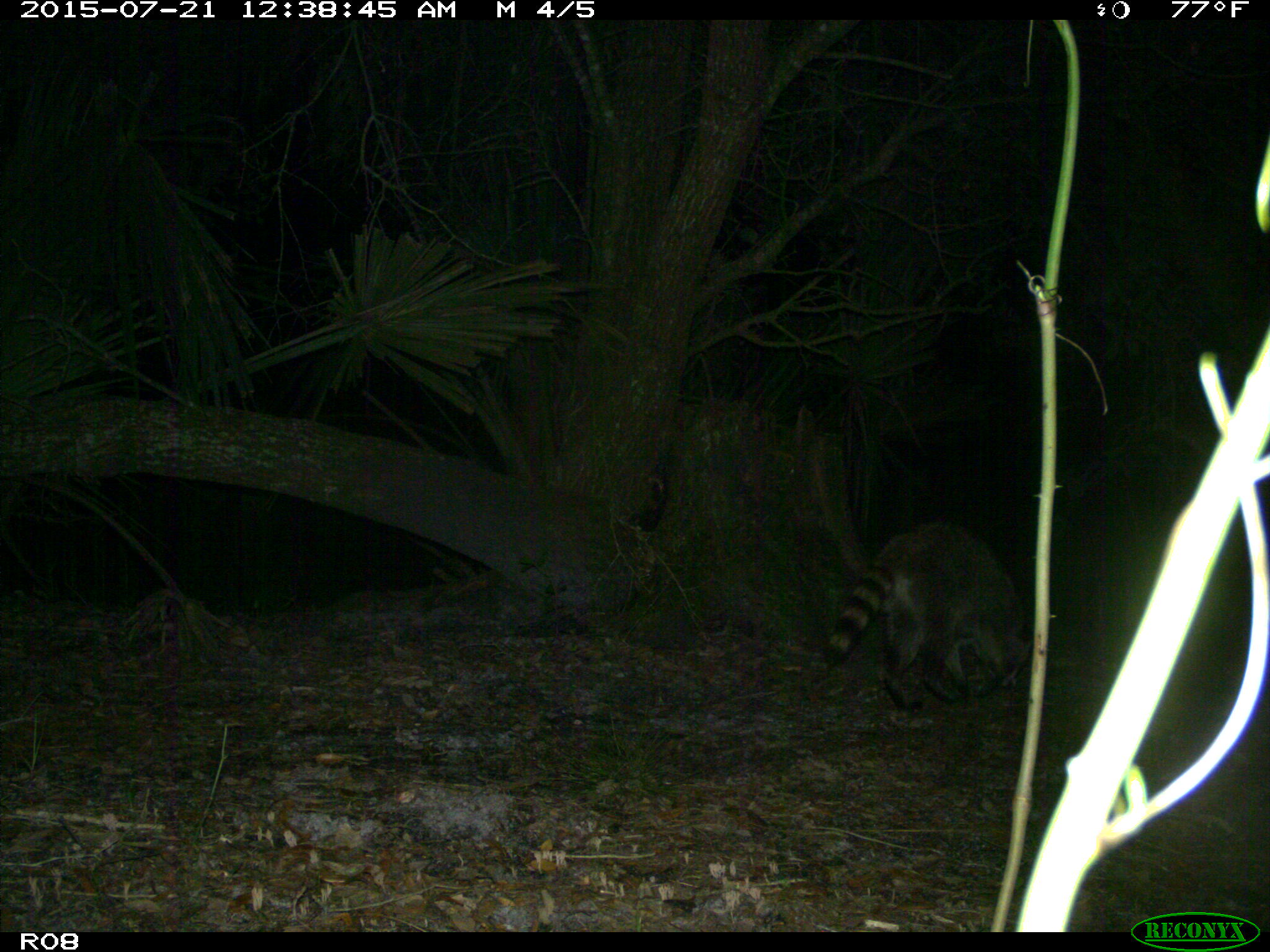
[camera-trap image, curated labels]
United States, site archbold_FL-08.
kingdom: Animalia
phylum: Chordata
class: Mammalia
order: Carnivora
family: Procyonidae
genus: Procyon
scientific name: Procyon lotor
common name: common raccoon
Procyon lotor (common raccoon).